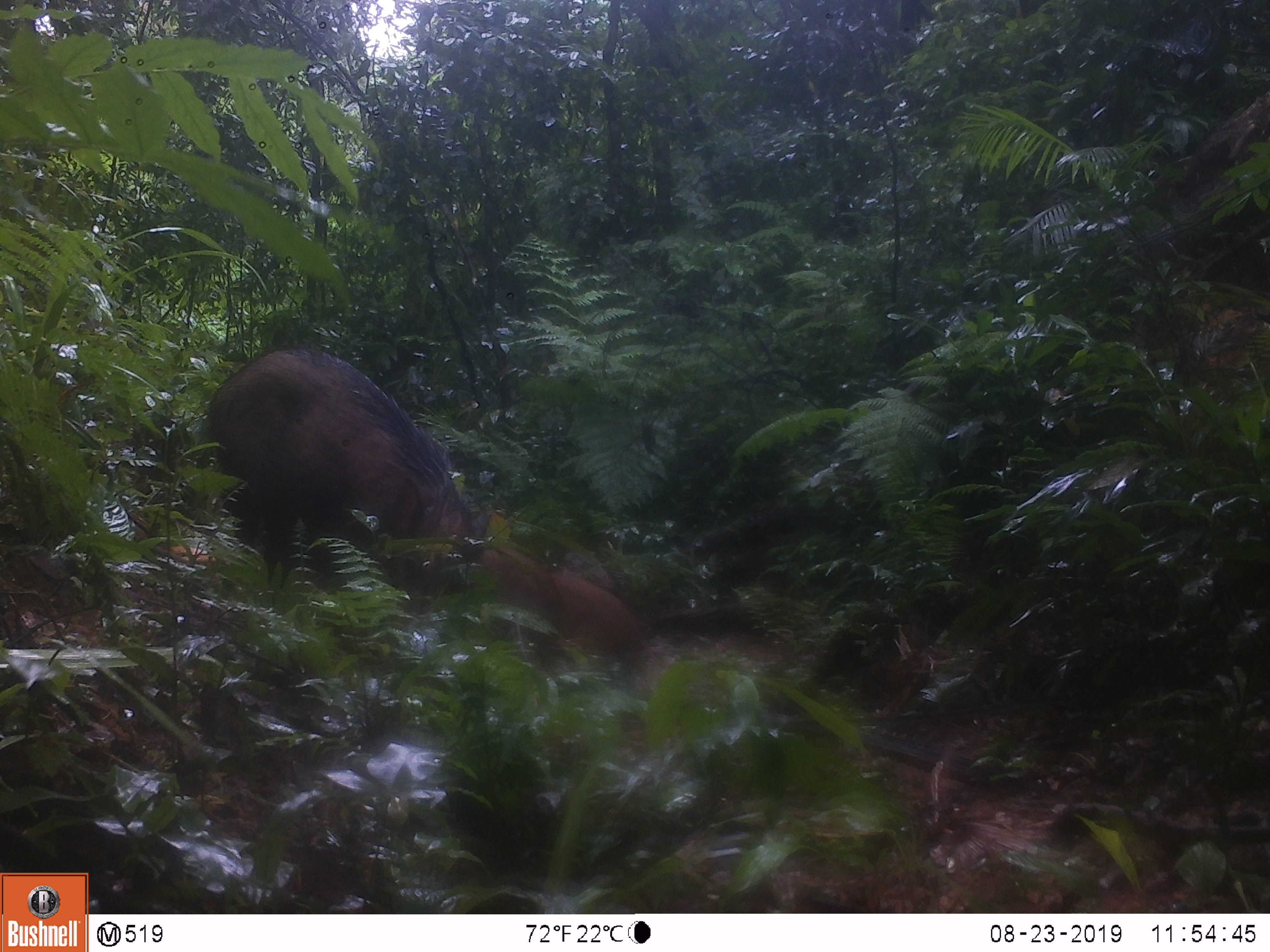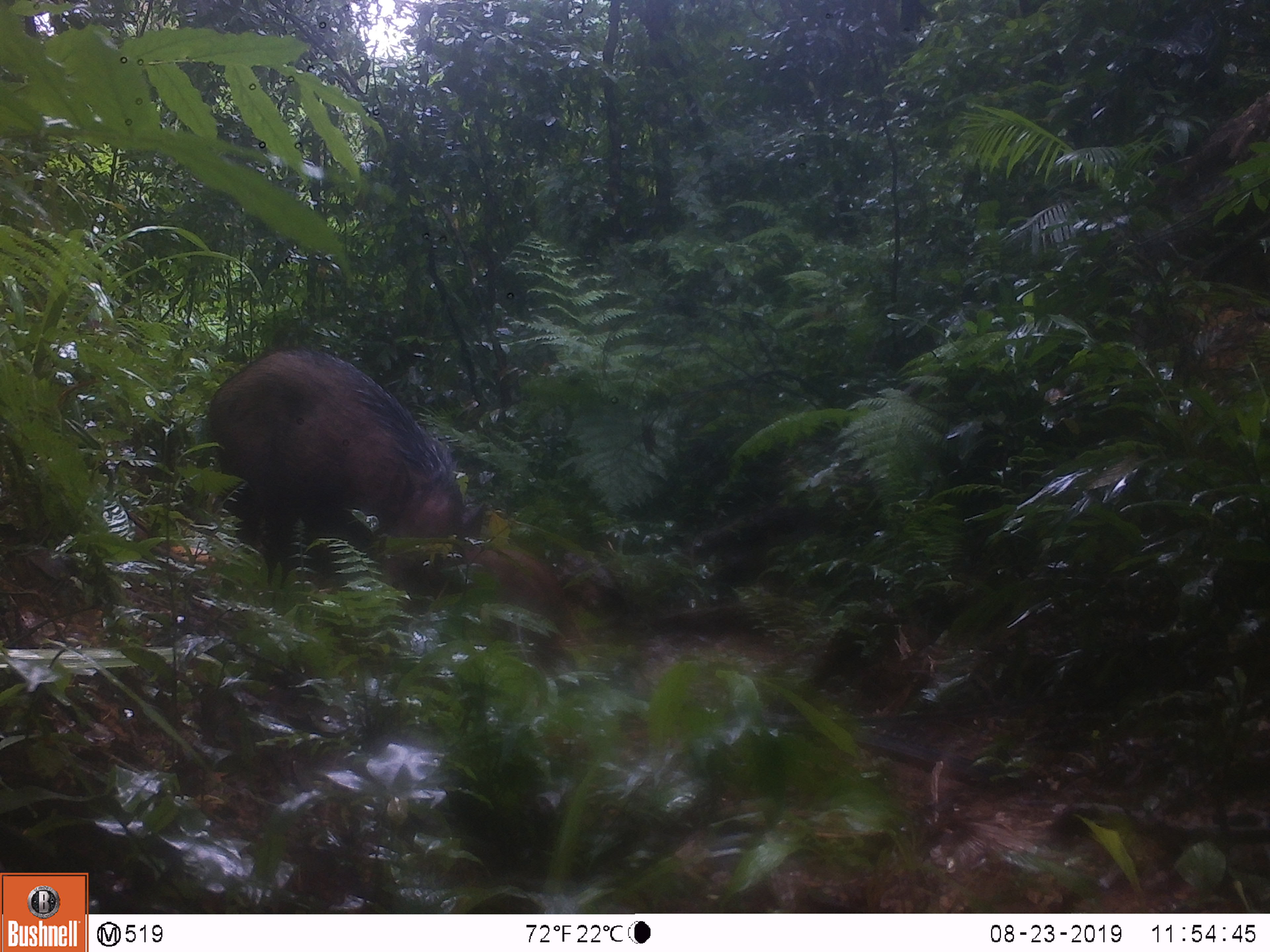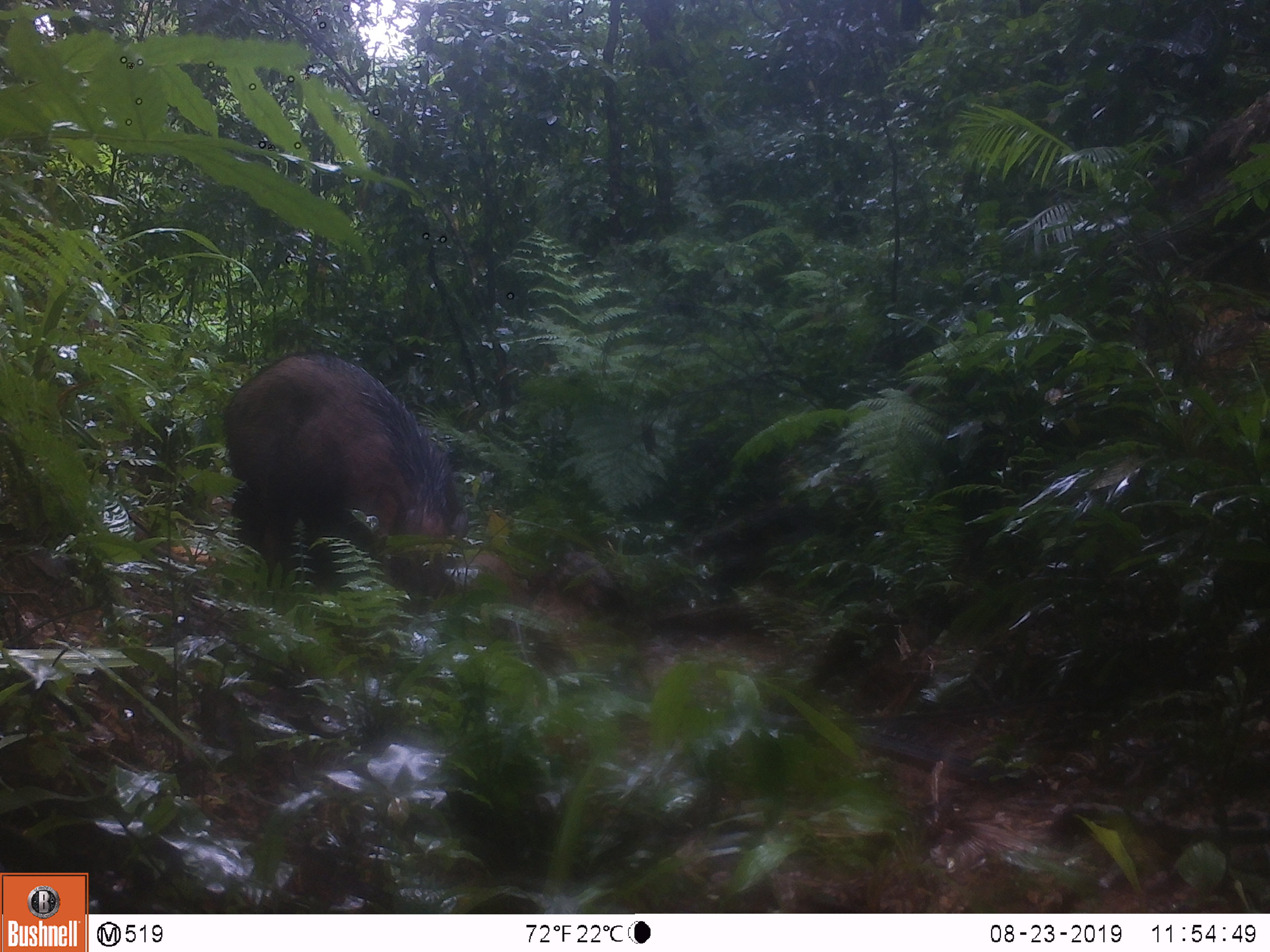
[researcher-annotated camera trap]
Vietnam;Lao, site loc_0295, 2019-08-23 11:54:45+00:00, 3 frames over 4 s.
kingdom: Animalia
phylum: Chordata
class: Mammalia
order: Artiodactyla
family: Suidae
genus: Sus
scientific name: Sus scrofa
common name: eurasian wild pig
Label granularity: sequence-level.